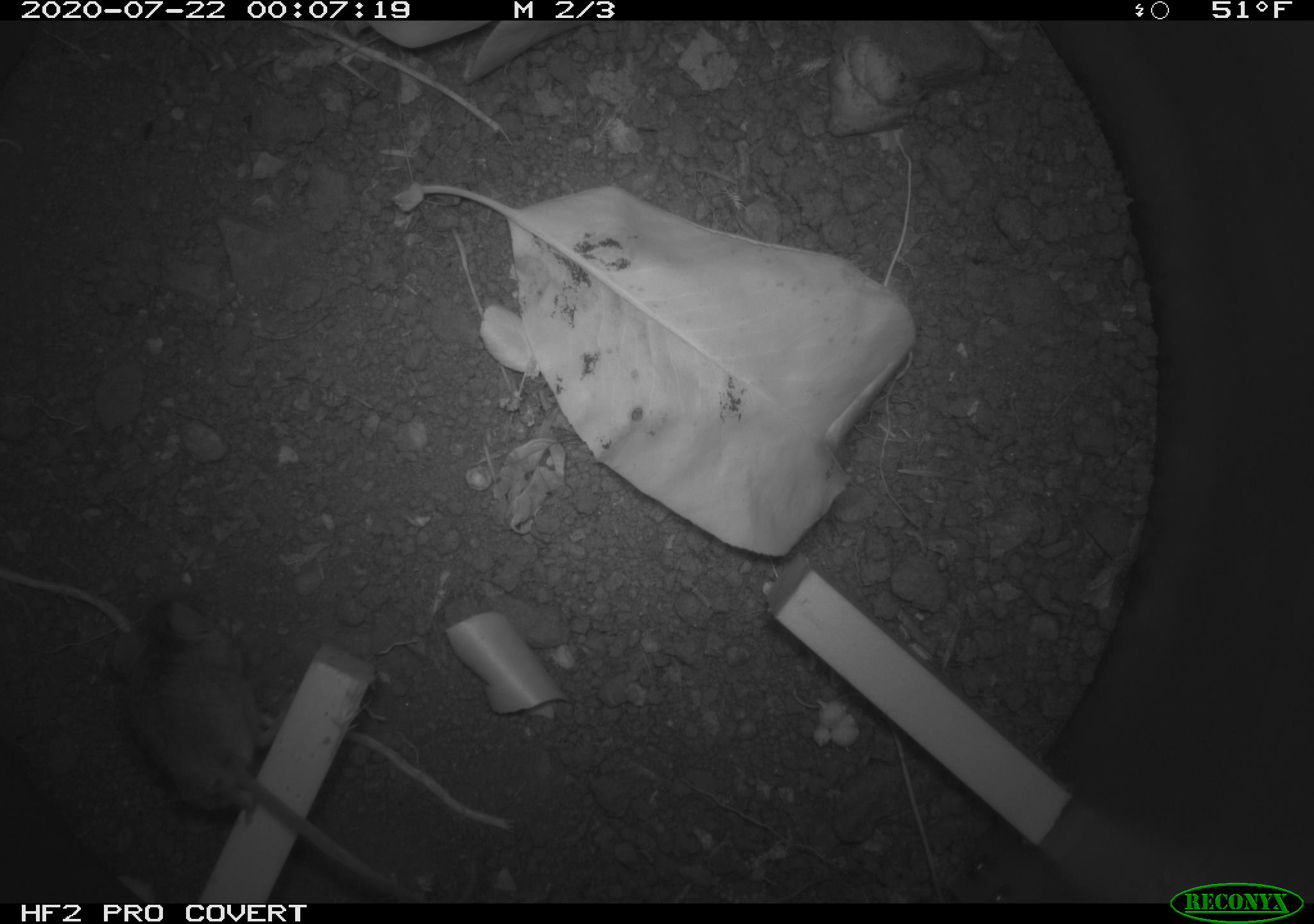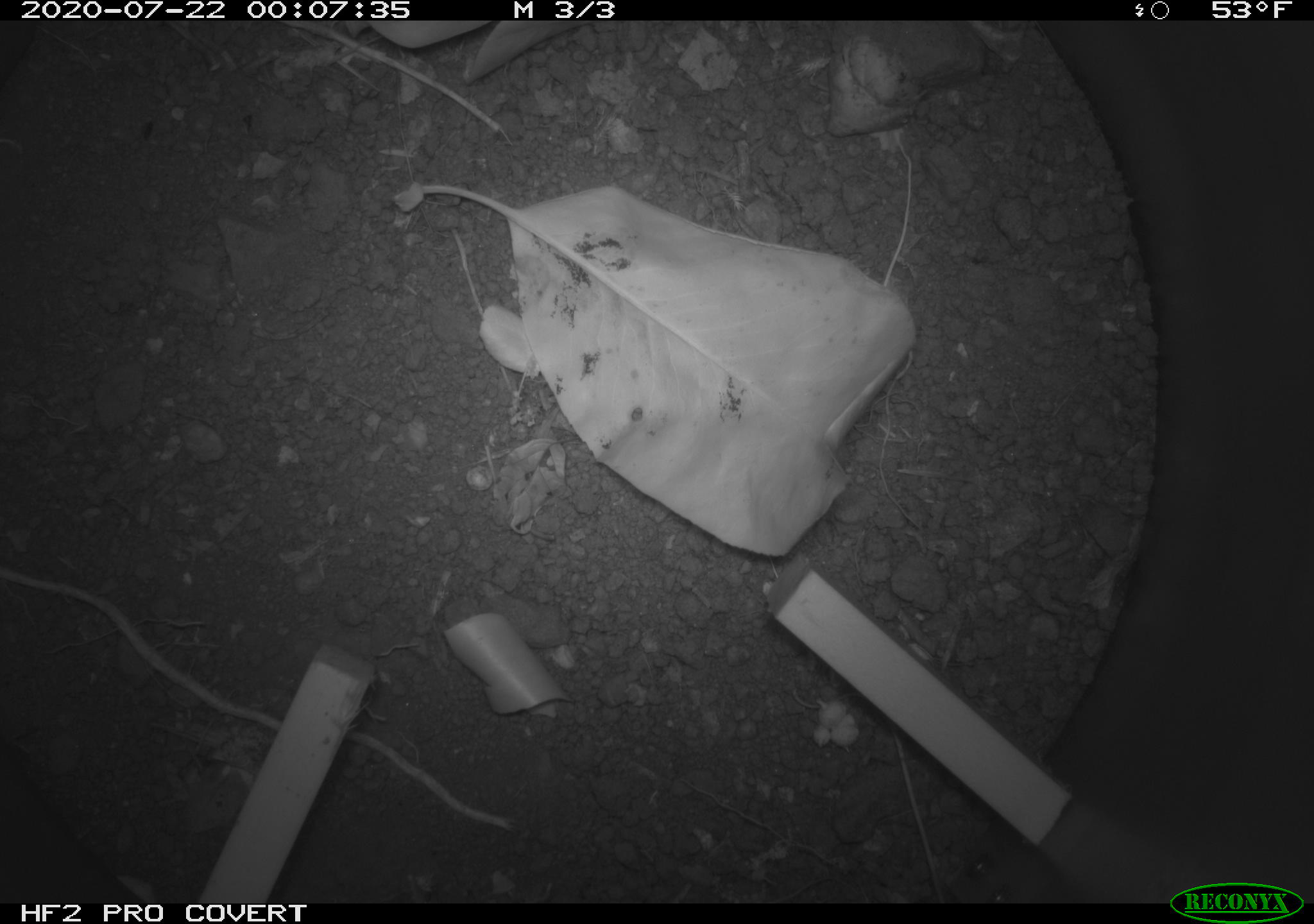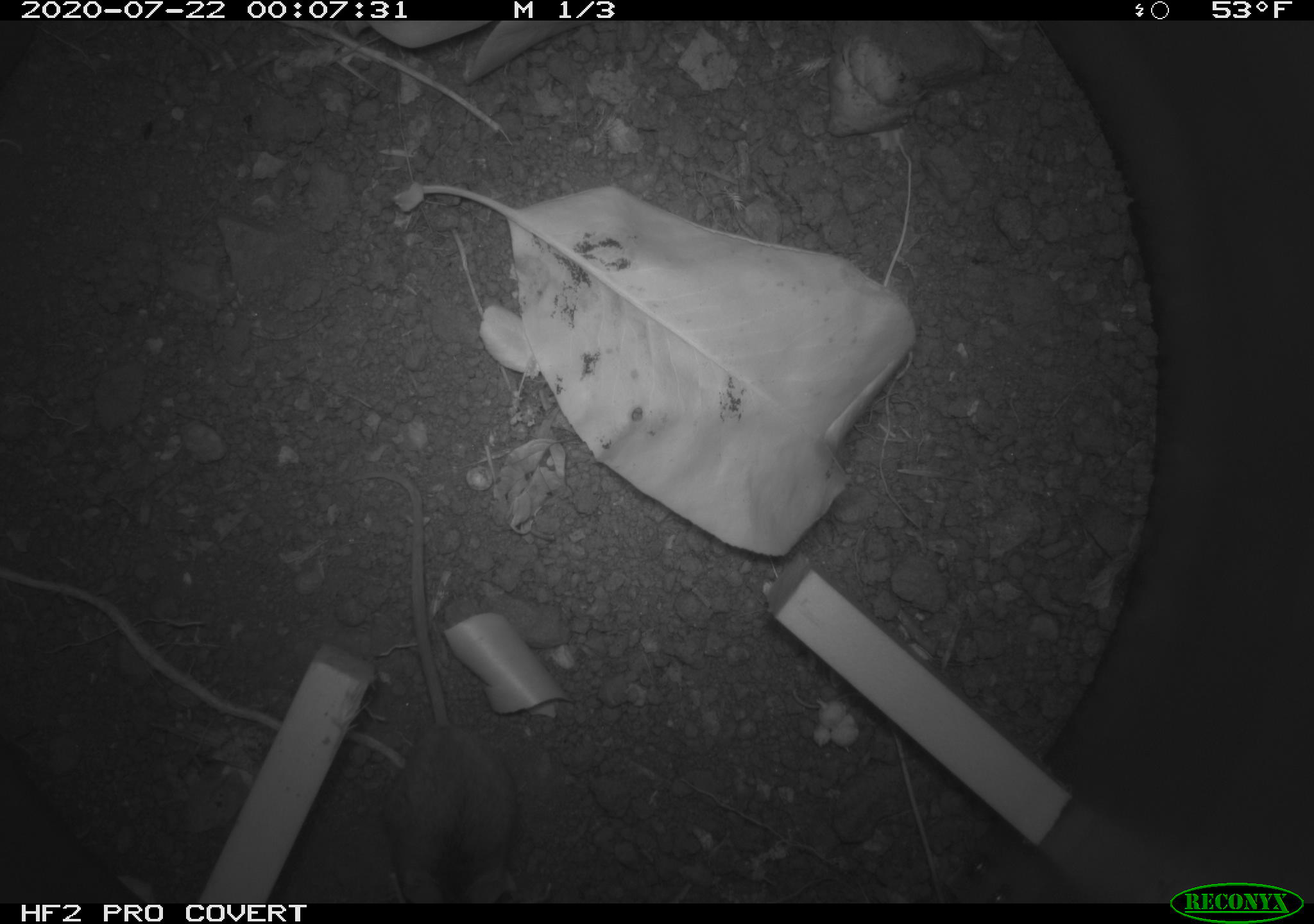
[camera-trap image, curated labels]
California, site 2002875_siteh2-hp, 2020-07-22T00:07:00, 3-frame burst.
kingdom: Animalia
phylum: Chordata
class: Mammalia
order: Rodentia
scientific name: Rodentia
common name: rodent